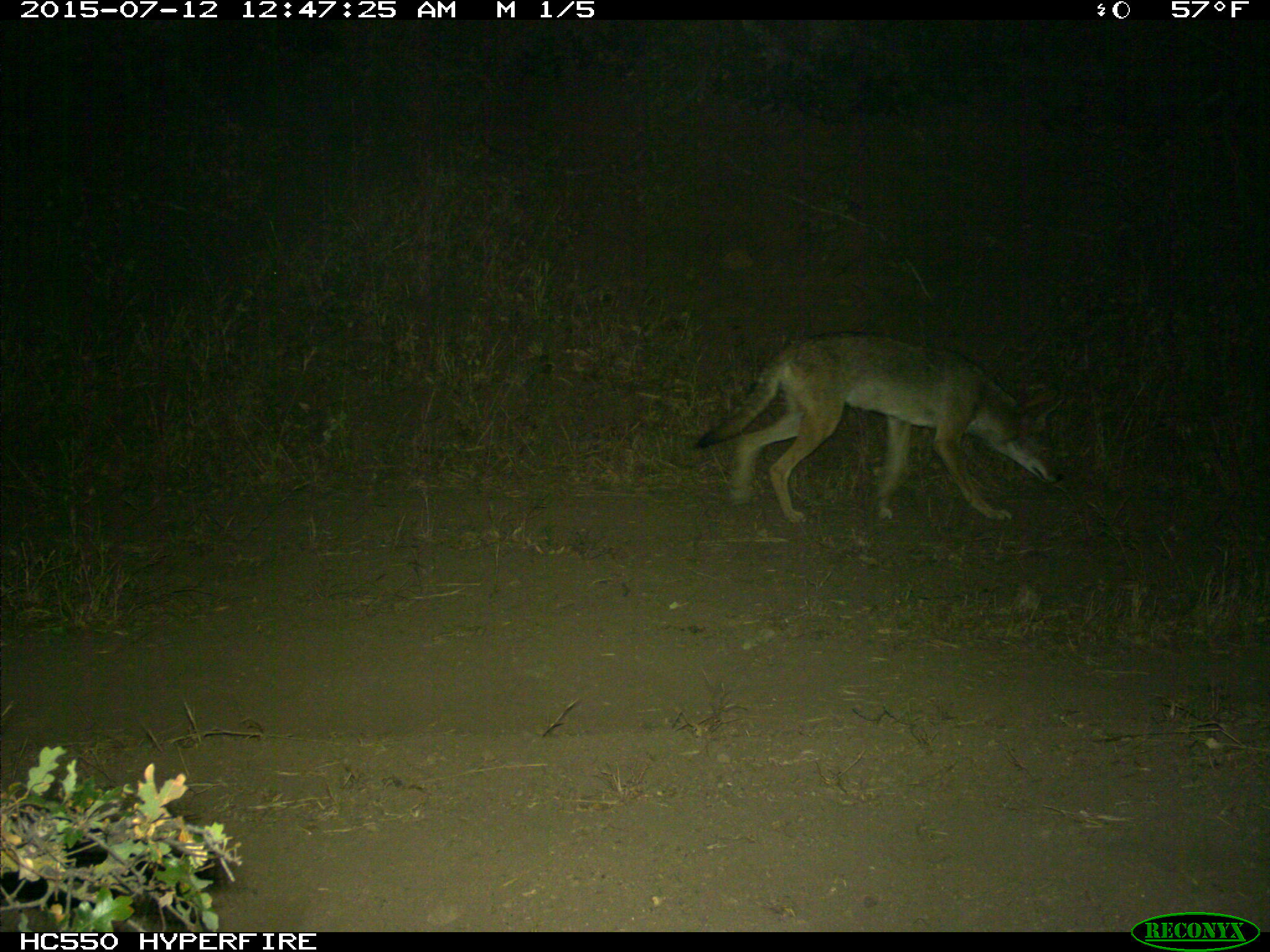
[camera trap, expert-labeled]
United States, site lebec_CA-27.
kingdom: Animalia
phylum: Chordata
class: Mammalia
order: Carnivora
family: Canidae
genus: Canis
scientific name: Canis latrans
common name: coyote